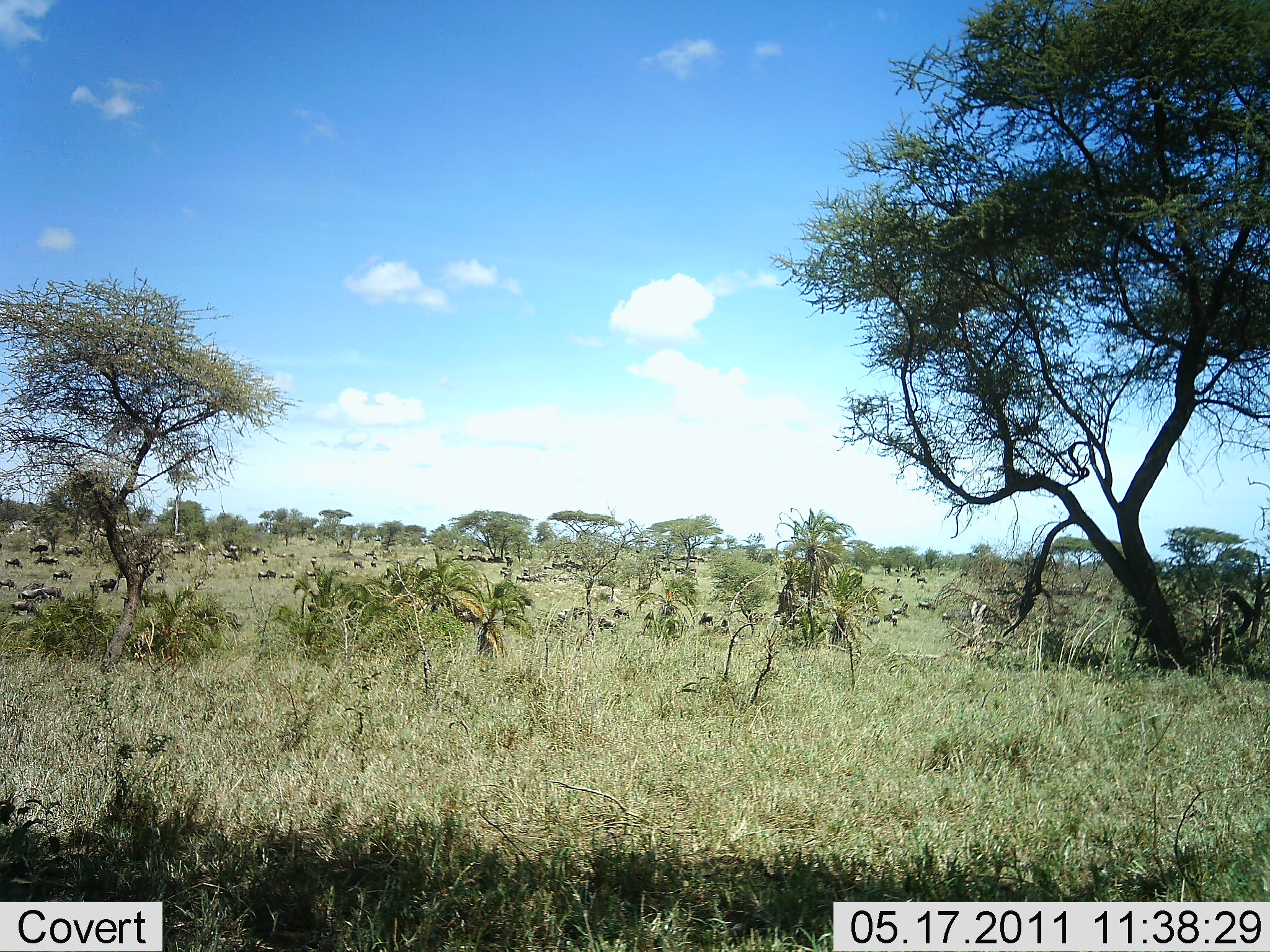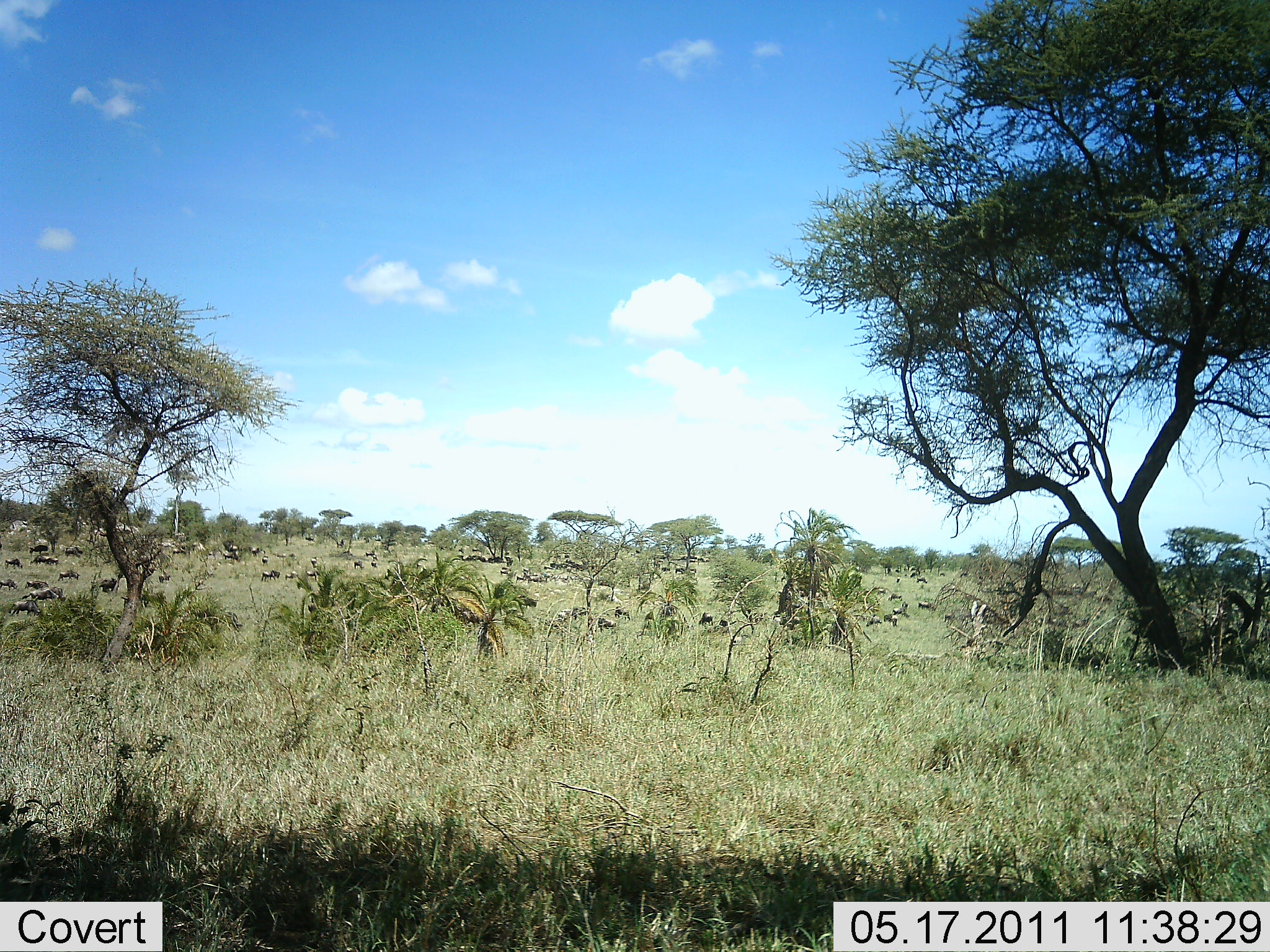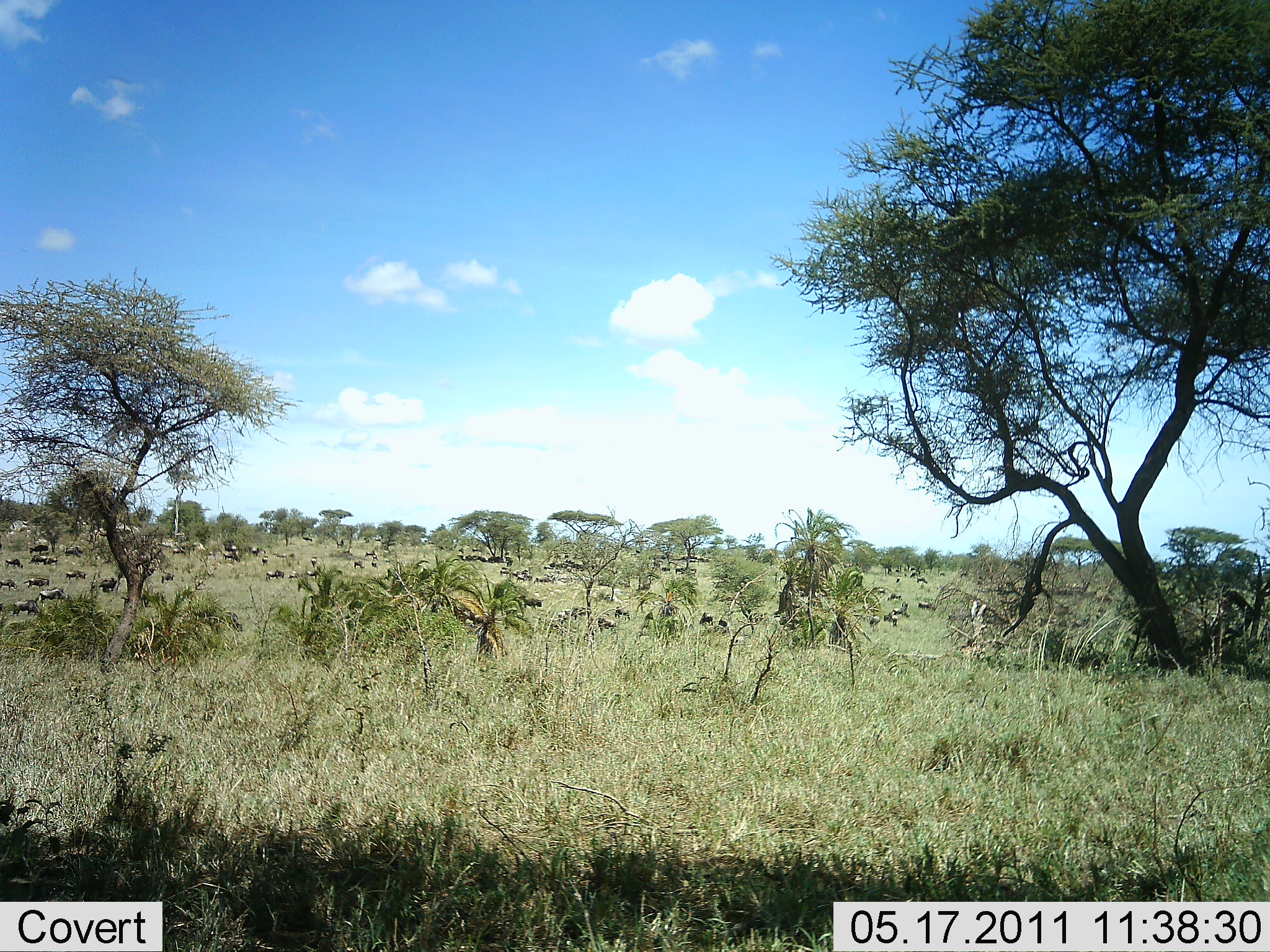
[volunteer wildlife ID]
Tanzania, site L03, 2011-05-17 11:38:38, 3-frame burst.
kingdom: Animalia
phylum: Chordata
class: Mammalia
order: Artiodactyla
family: Bovidae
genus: Connochaetes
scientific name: Connochaetes taurinus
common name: blue wildebeest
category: wildebeest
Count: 51+.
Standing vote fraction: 40%.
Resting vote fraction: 10%.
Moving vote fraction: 50%.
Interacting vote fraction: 0%.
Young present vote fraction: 0%.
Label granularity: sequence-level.